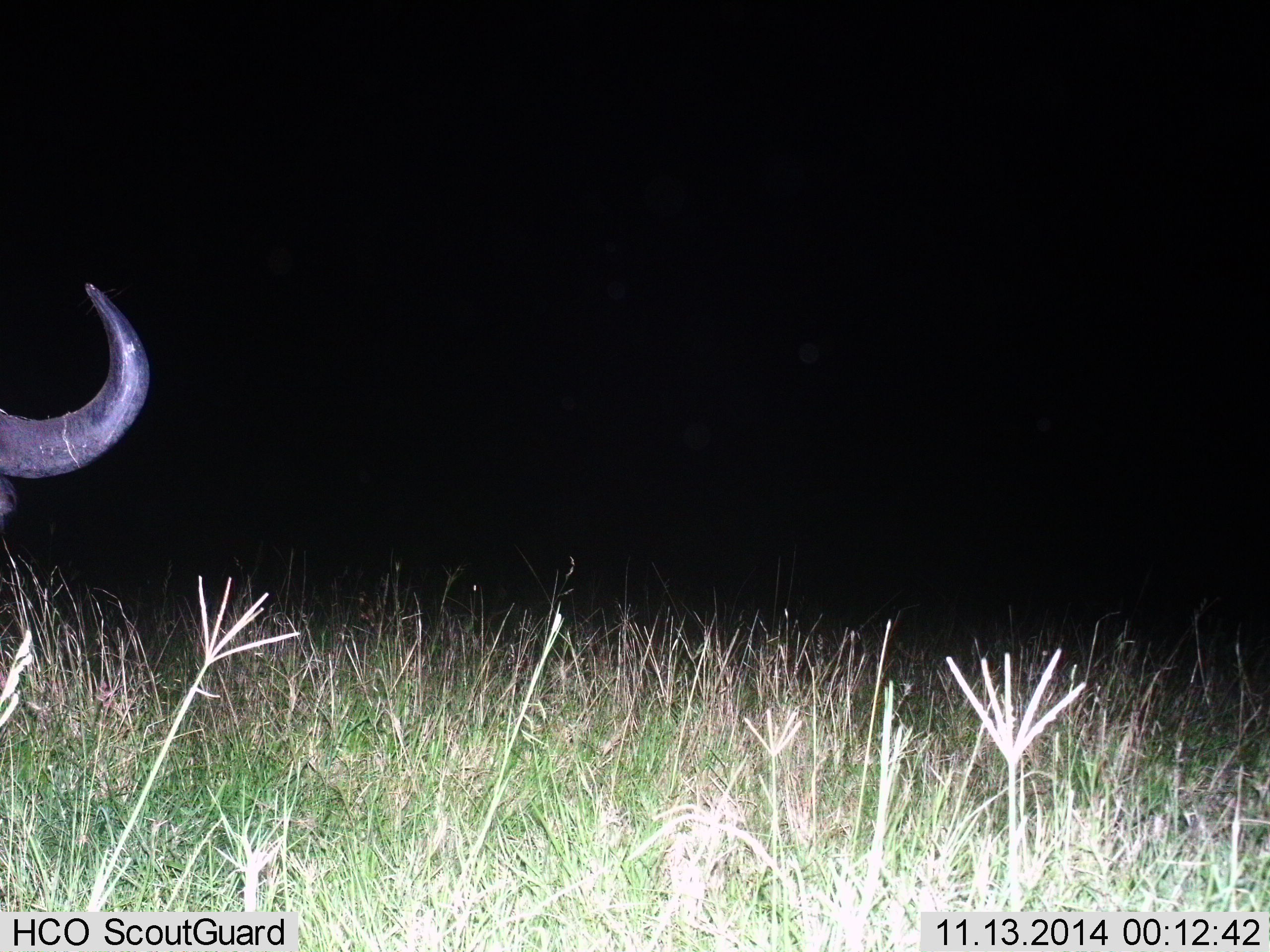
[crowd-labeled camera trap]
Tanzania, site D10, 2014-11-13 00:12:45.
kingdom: Animalia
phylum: Chordata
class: Mammalia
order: Artiodactyla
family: Bovidae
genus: Syncerus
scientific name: Syncerus caffer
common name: cape buffalo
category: buffalo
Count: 1.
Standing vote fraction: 90%.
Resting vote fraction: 0%.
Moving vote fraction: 10%.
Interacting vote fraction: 0%.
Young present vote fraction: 0%.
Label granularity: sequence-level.